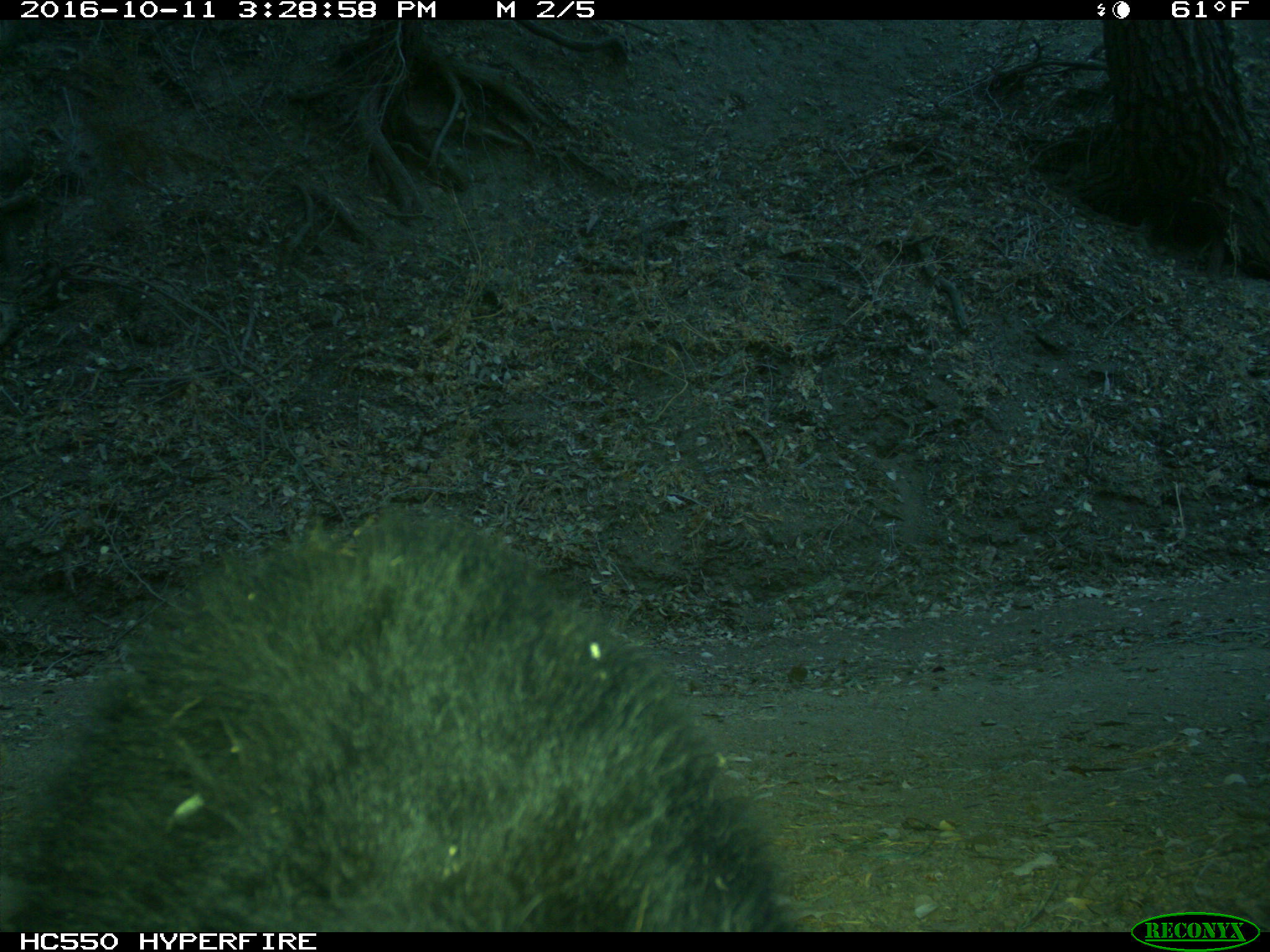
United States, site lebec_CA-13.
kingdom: Animalia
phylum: Chordata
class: Mammalia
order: Carnivora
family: Ursidae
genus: Ursus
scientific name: Ursus americanus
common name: american black bear